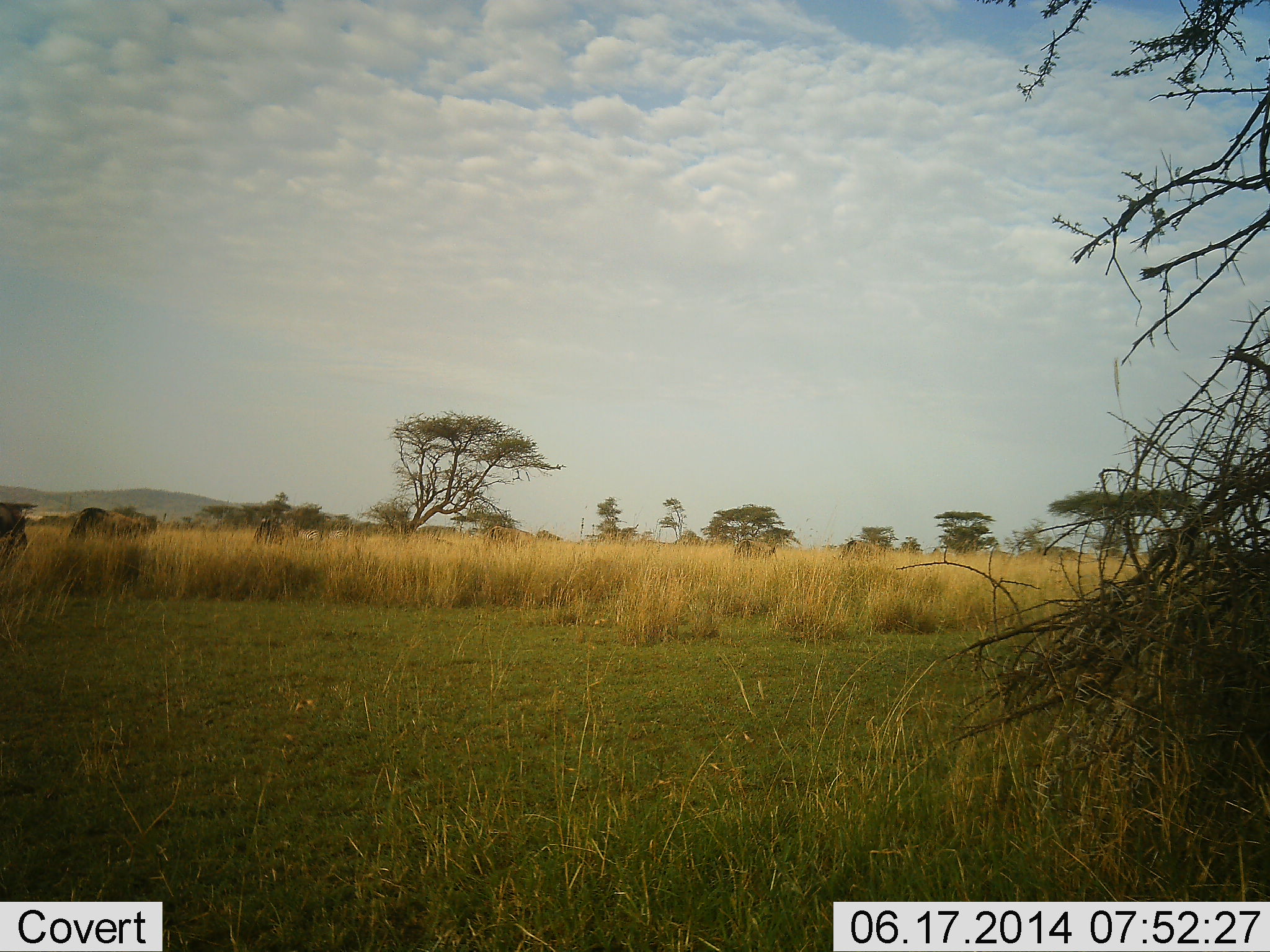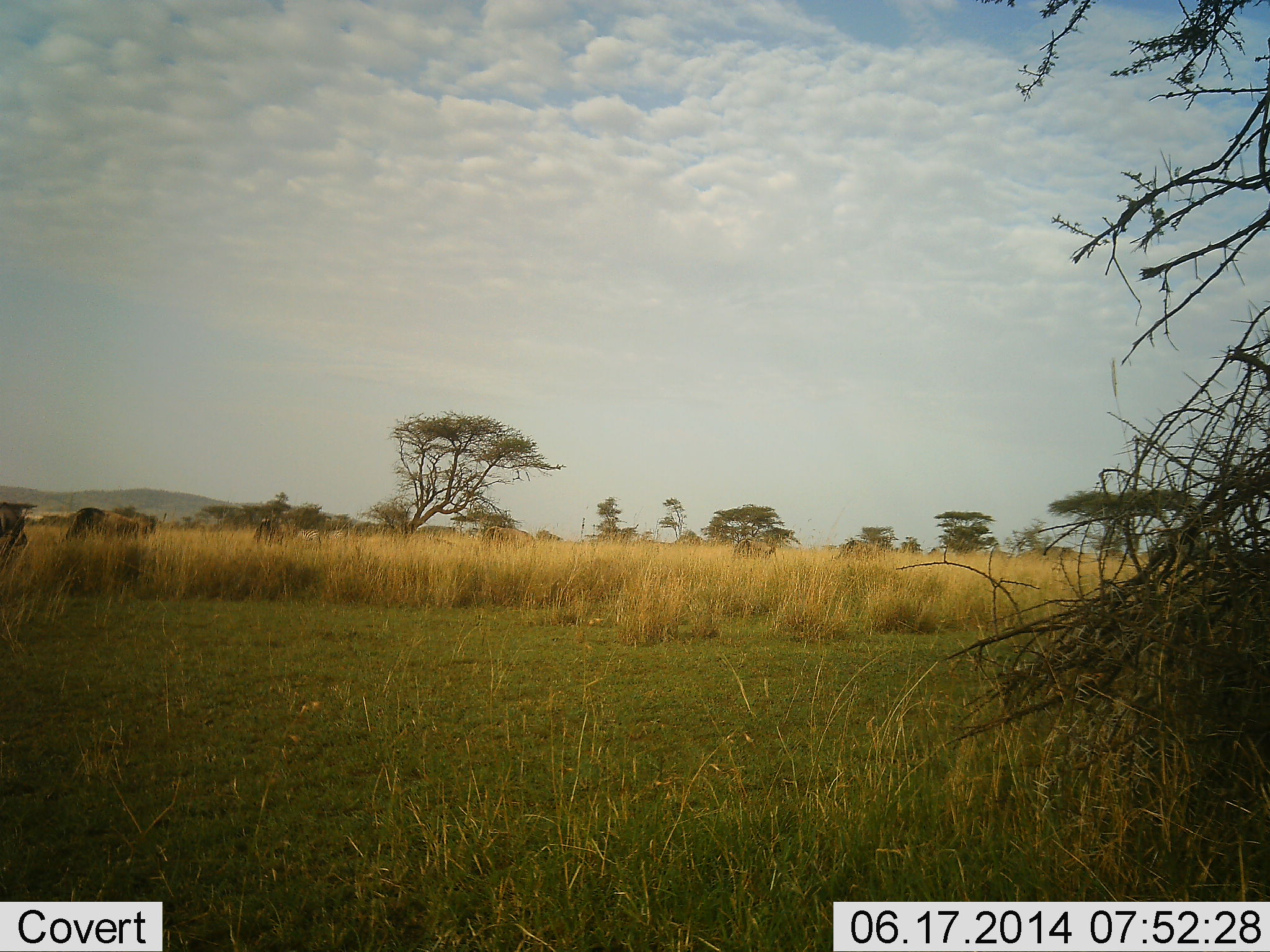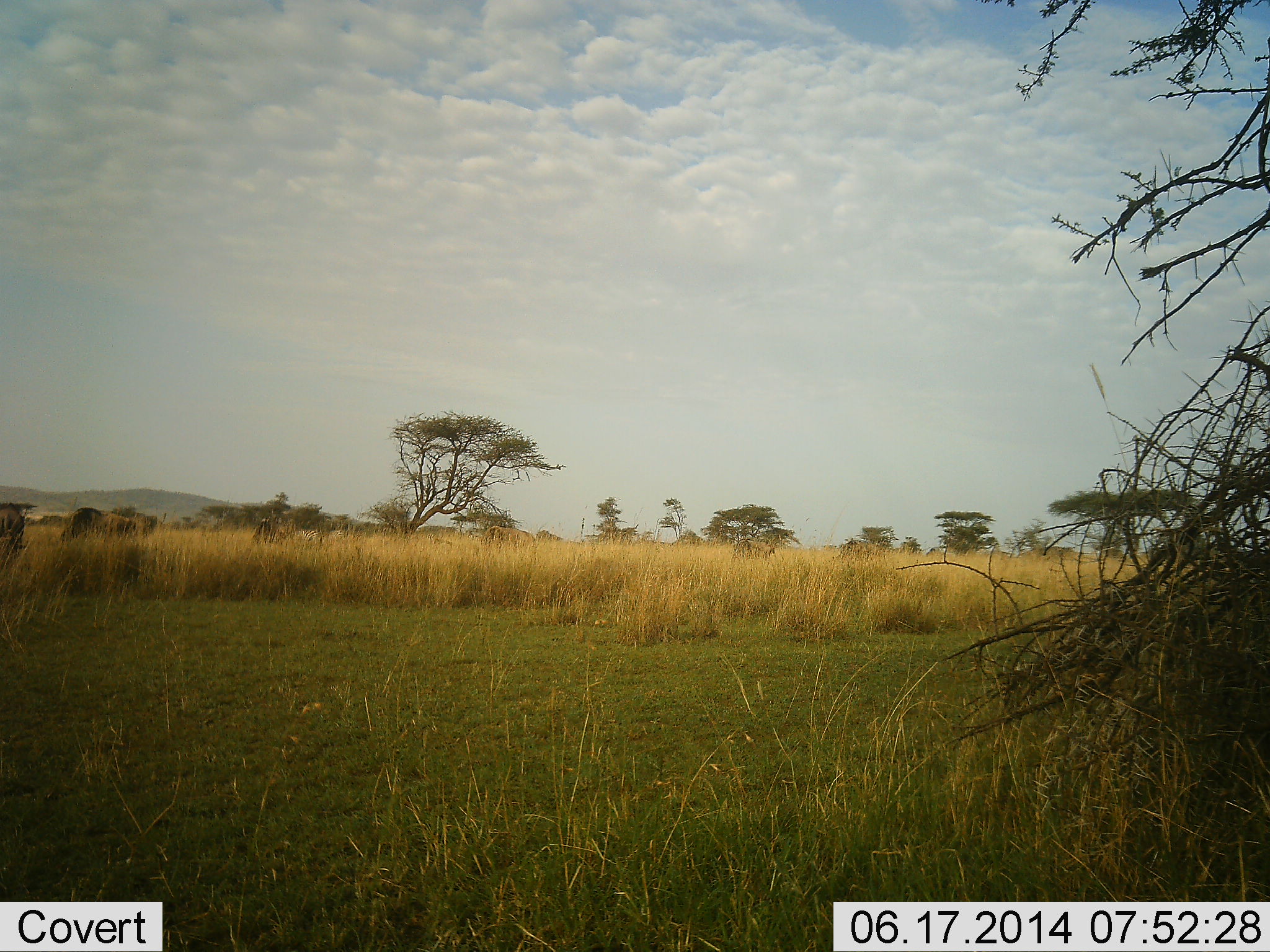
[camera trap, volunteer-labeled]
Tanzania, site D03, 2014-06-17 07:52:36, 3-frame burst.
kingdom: Animalia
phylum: Chordata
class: Mammalia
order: Artiodactyla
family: Bovidae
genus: Connochaetes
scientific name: Connochaetes taurinus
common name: blue wildebeest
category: wildebeest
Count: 6.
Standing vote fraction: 33%.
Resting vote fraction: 0%.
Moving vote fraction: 8%.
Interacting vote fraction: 0%.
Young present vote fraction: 0%.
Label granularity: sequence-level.